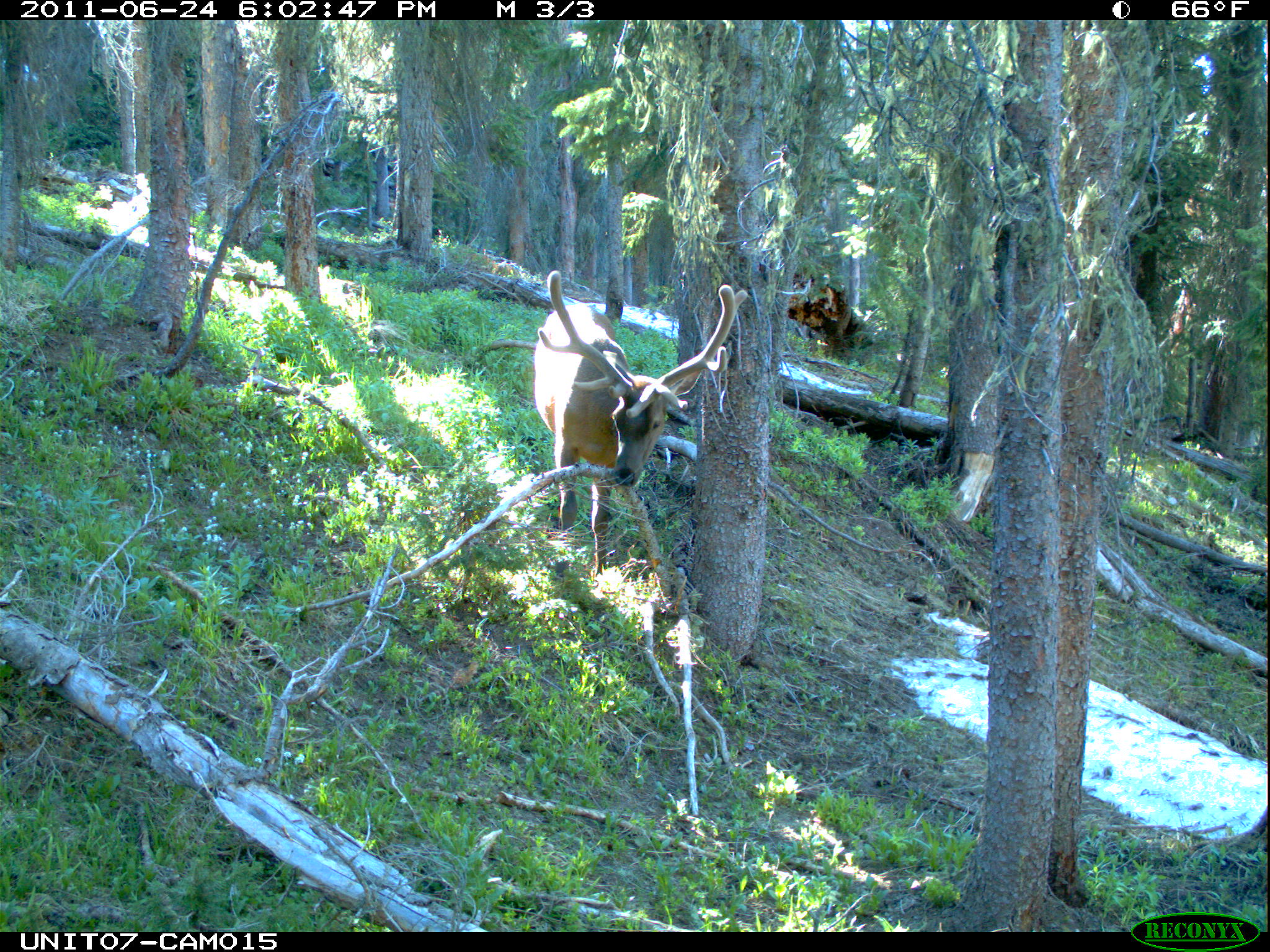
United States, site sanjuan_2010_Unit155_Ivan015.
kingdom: Animalia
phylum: Chordata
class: Mammalia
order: Artiodactyla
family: Cervidae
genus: Cervus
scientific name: Cervus elaphus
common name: red deer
Cervus elaphus (red deer).